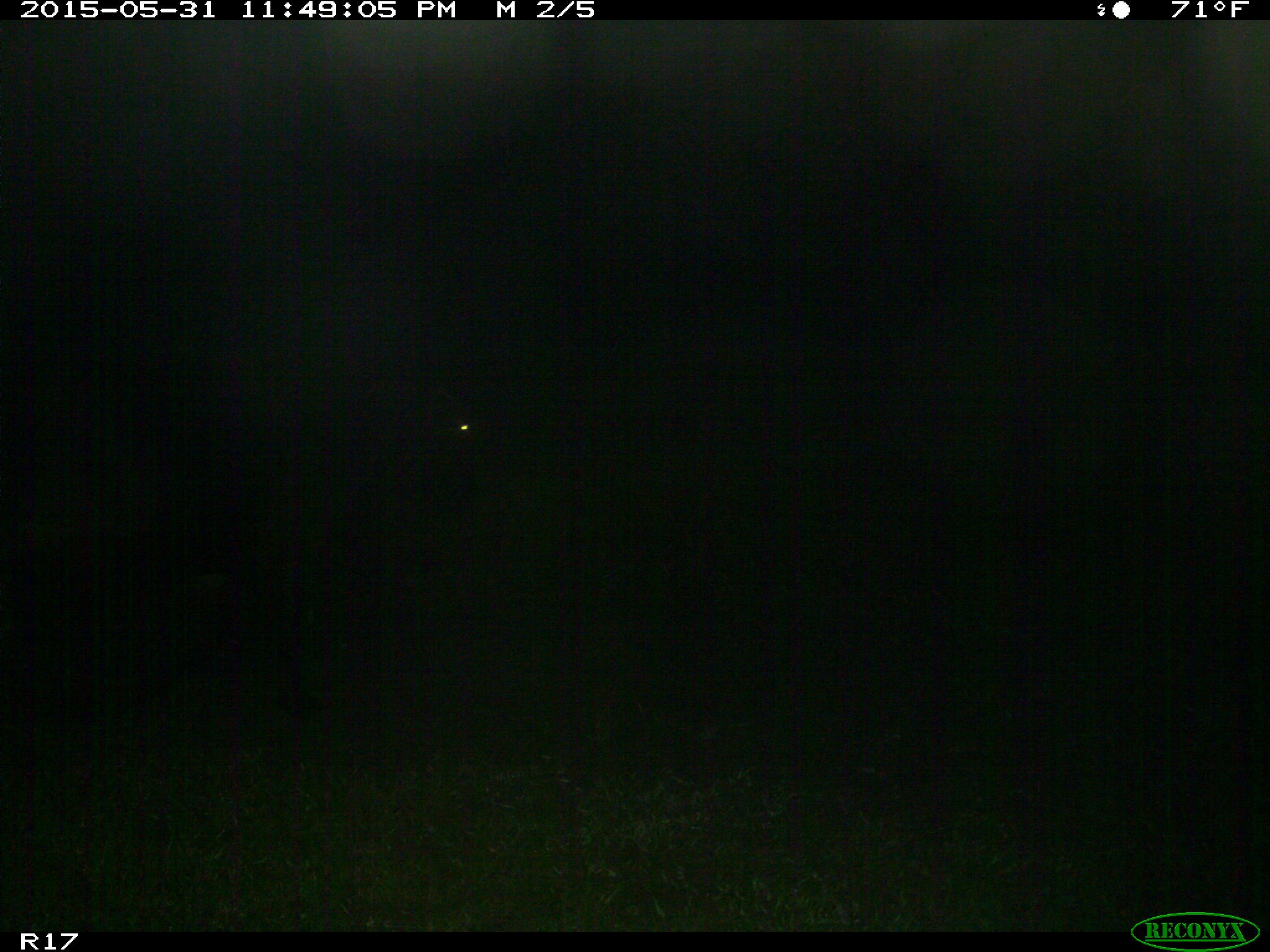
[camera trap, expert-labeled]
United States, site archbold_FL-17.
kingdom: Animalia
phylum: Chordata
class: Mammalia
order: Artiodactyla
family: Bovidae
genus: Bos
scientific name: Bos taurus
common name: domestic cow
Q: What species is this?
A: Bos taurus (domestic cow).